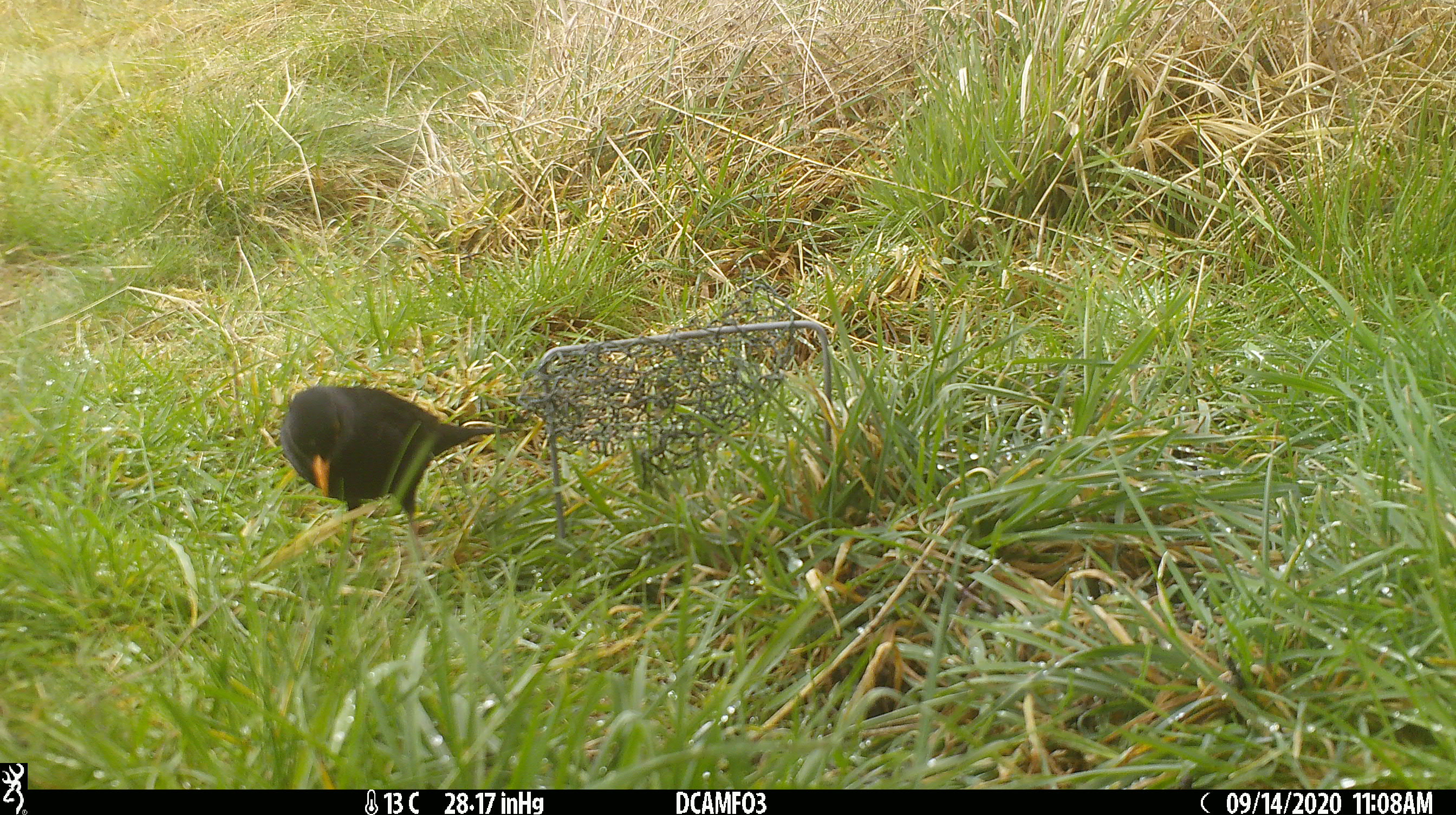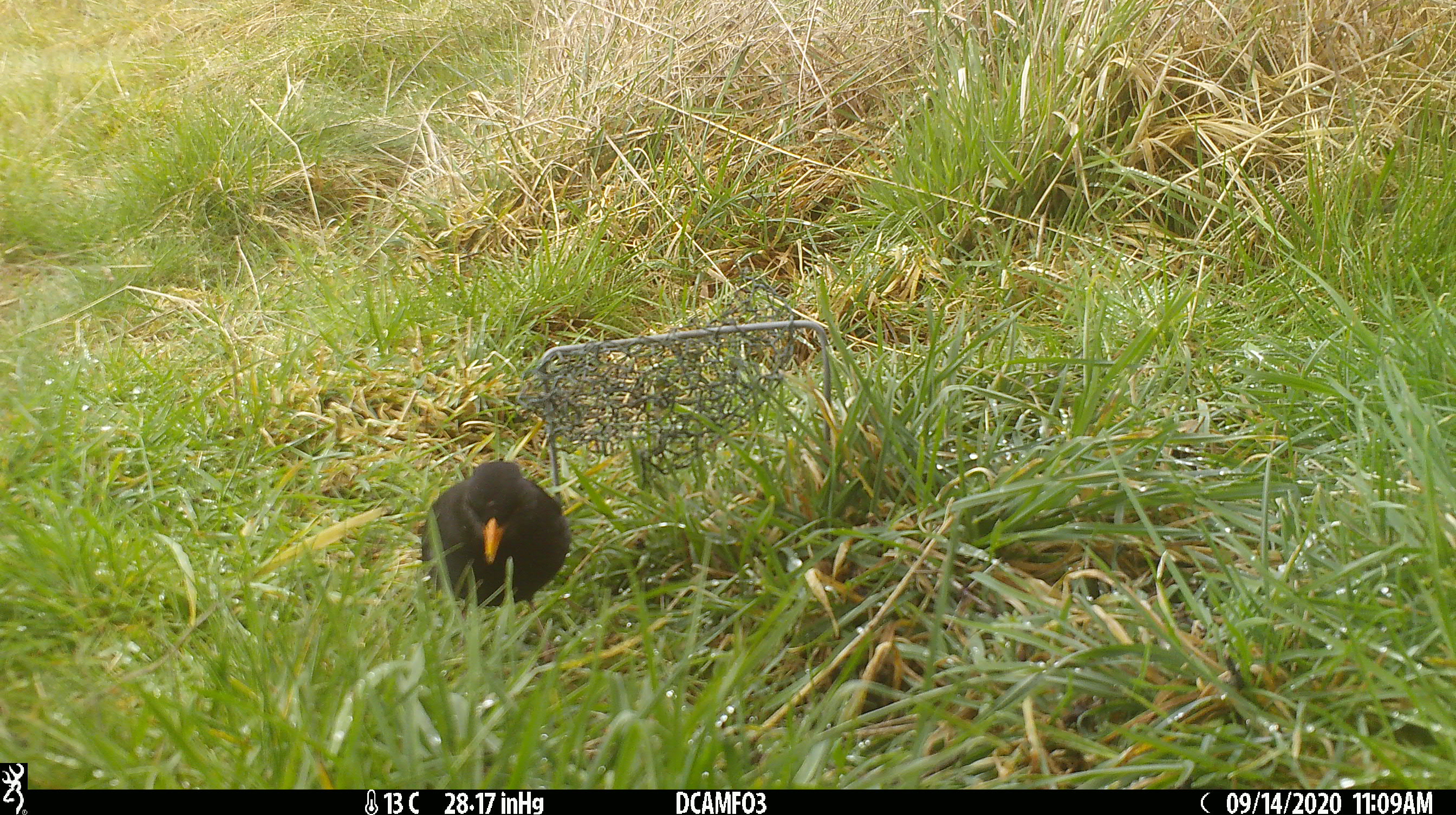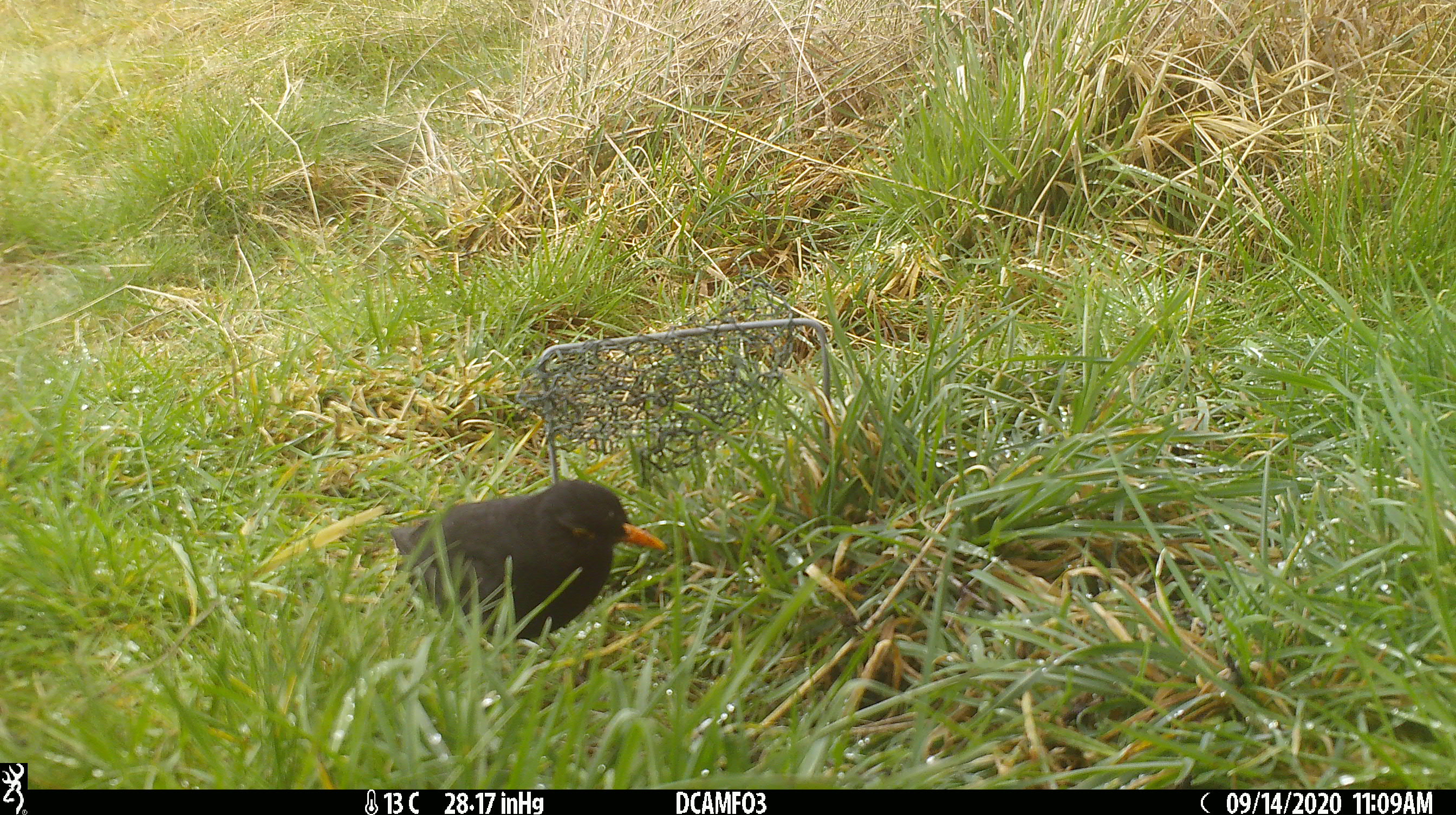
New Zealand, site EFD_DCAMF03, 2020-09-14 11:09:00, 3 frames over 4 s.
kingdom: Animalia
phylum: Chordata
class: Aves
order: Passeriformes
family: Turdidae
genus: Turdus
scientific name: Turdus merula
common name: eurasian blackbird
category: blackbird